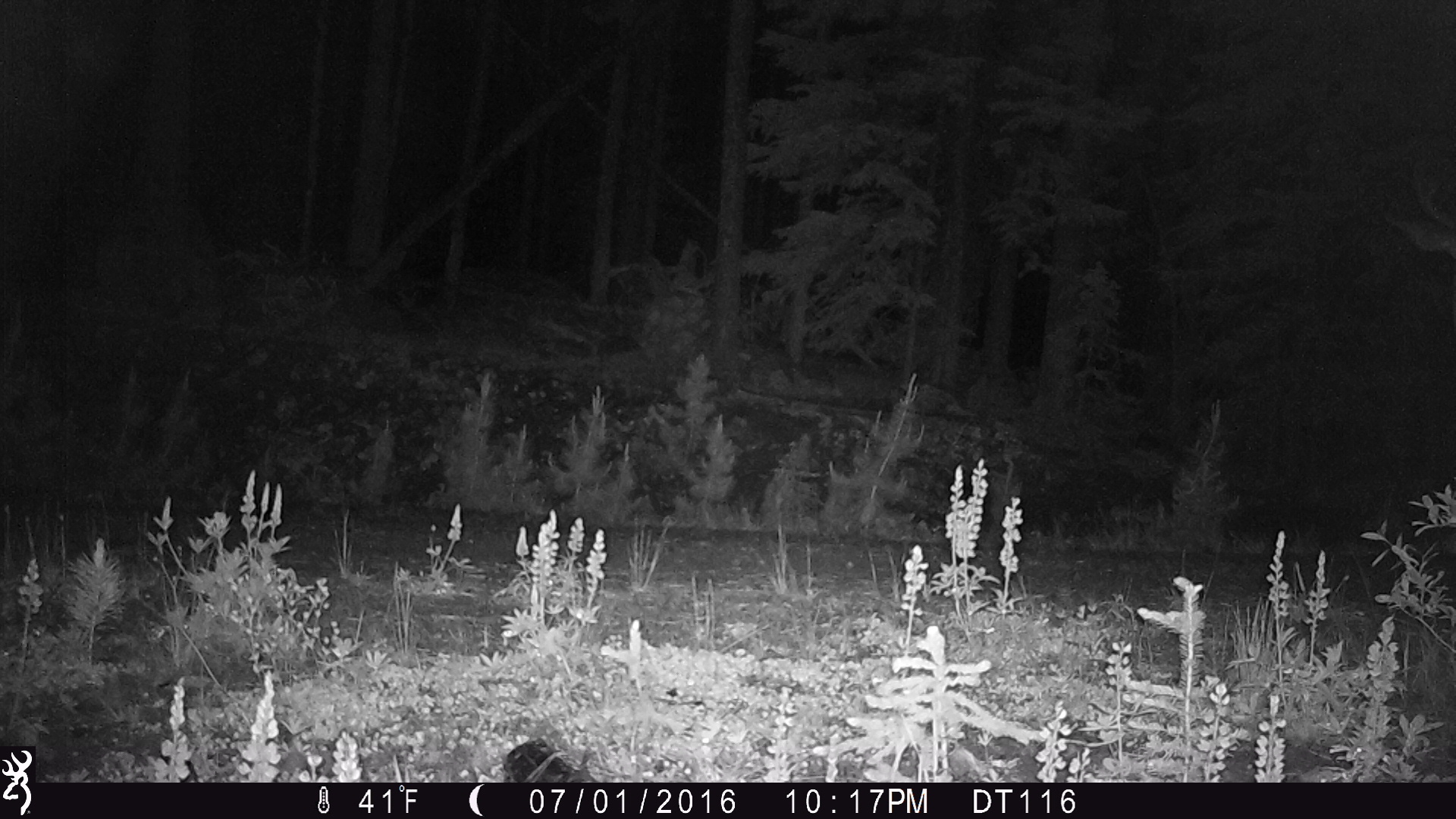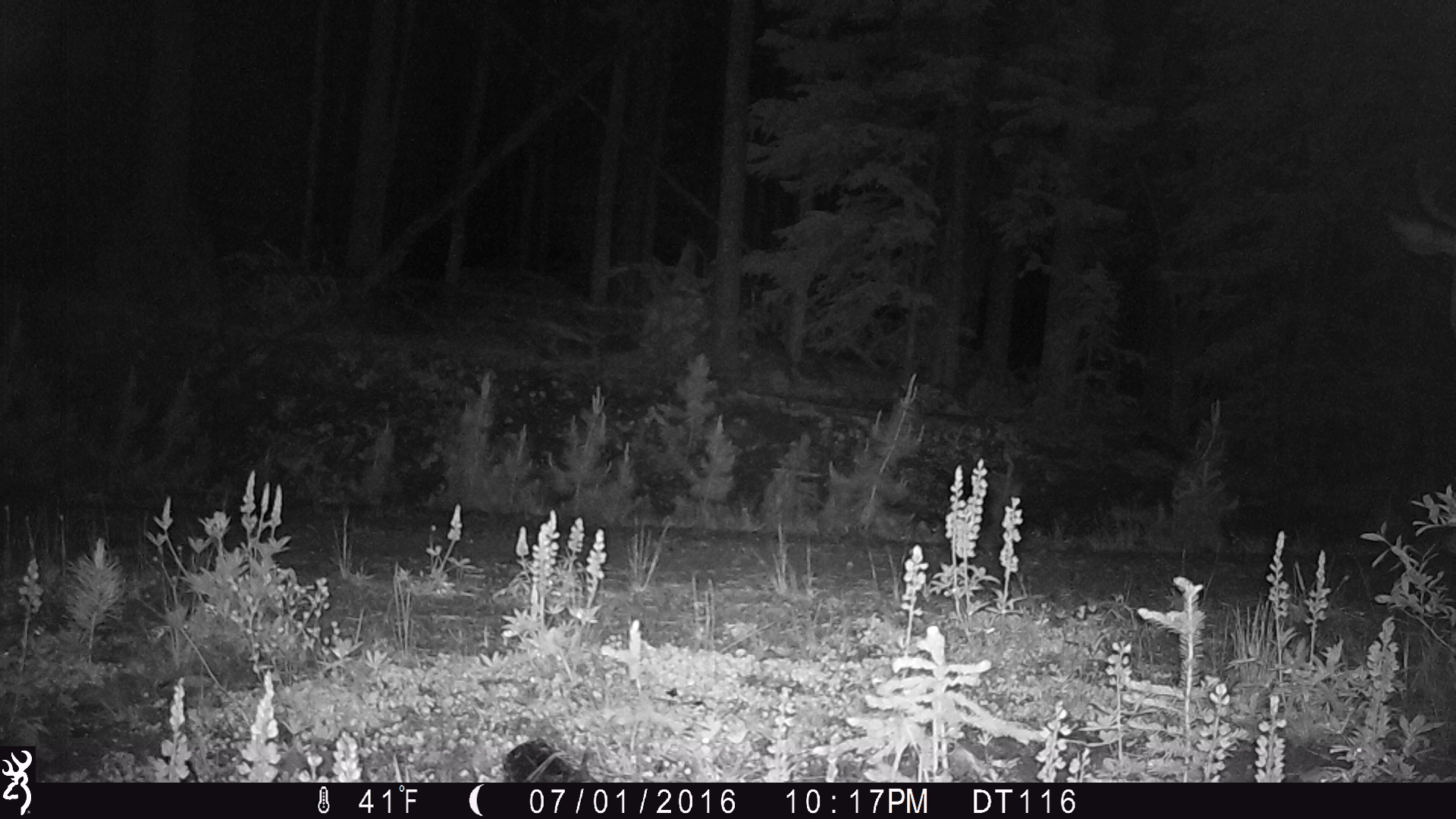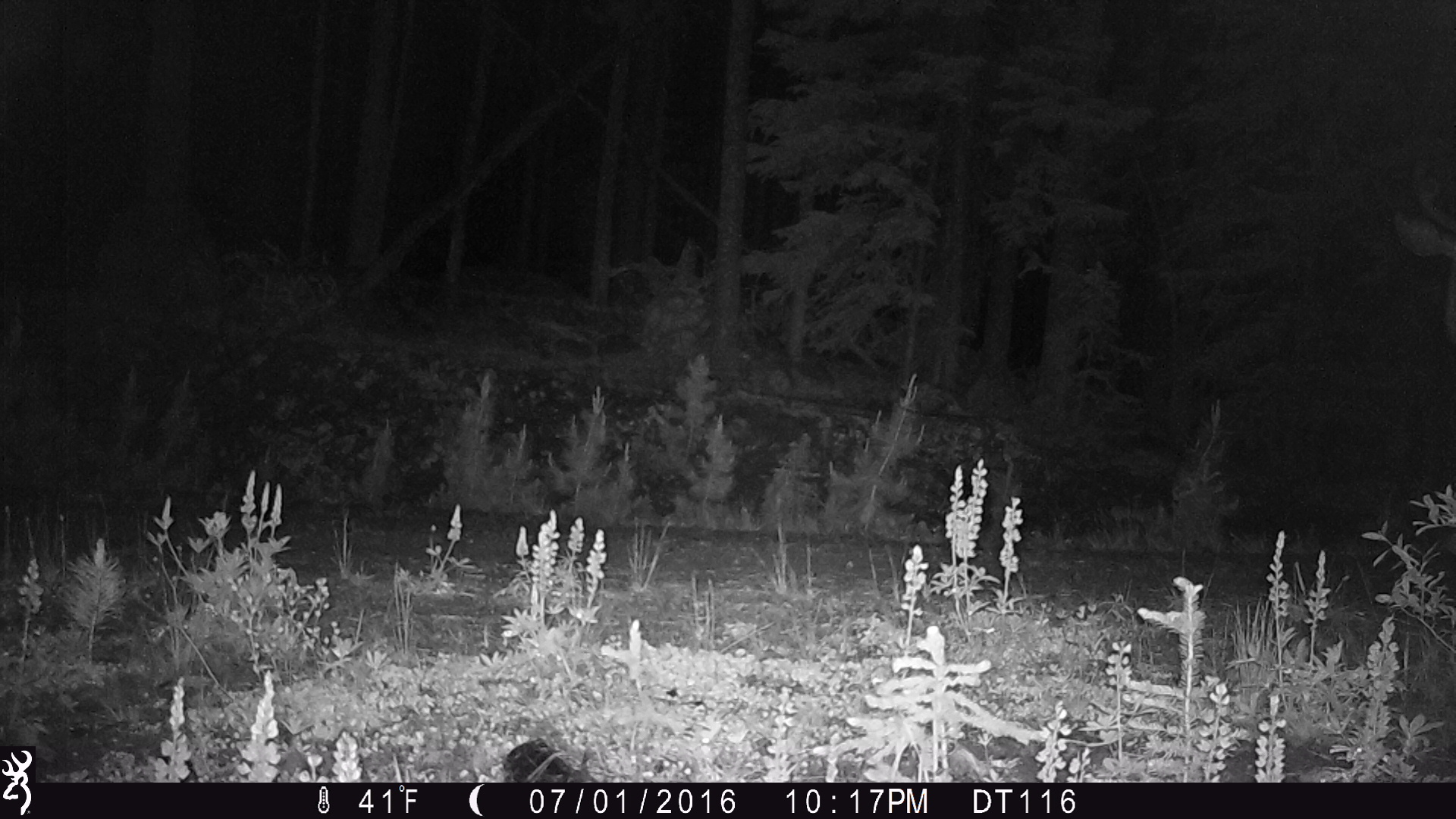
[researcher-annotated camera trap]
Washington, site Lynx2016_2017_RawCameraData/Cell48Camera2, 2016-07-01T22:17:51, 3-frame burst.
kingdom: Animalia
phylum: Chordata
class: Mammalia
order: Artiodactyla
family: Cervidae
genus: Odocoileus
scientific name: Odocoileus hemionus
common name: mule deer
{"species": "Odocoileus hemionus (mule deer)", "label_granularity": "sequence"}